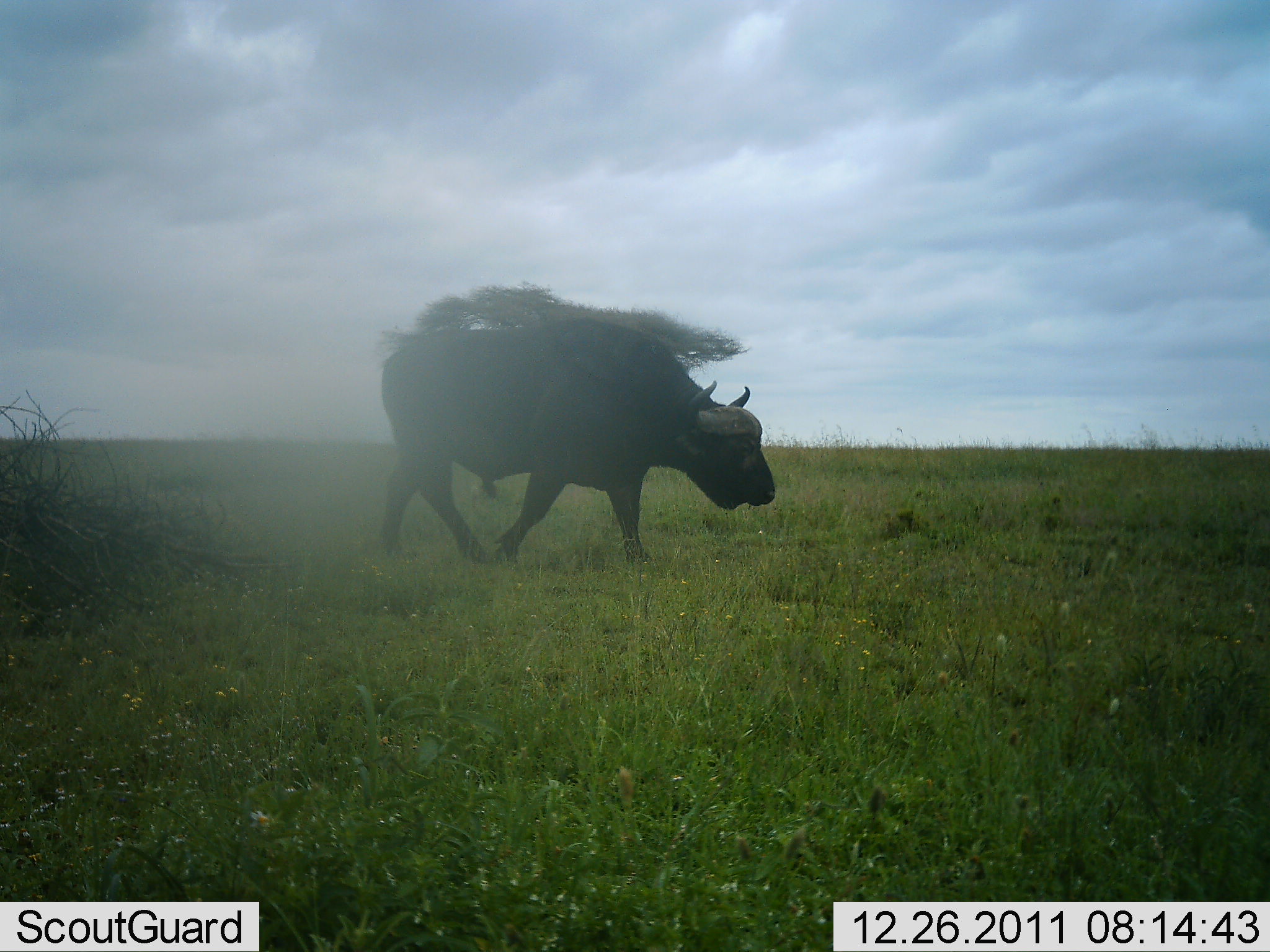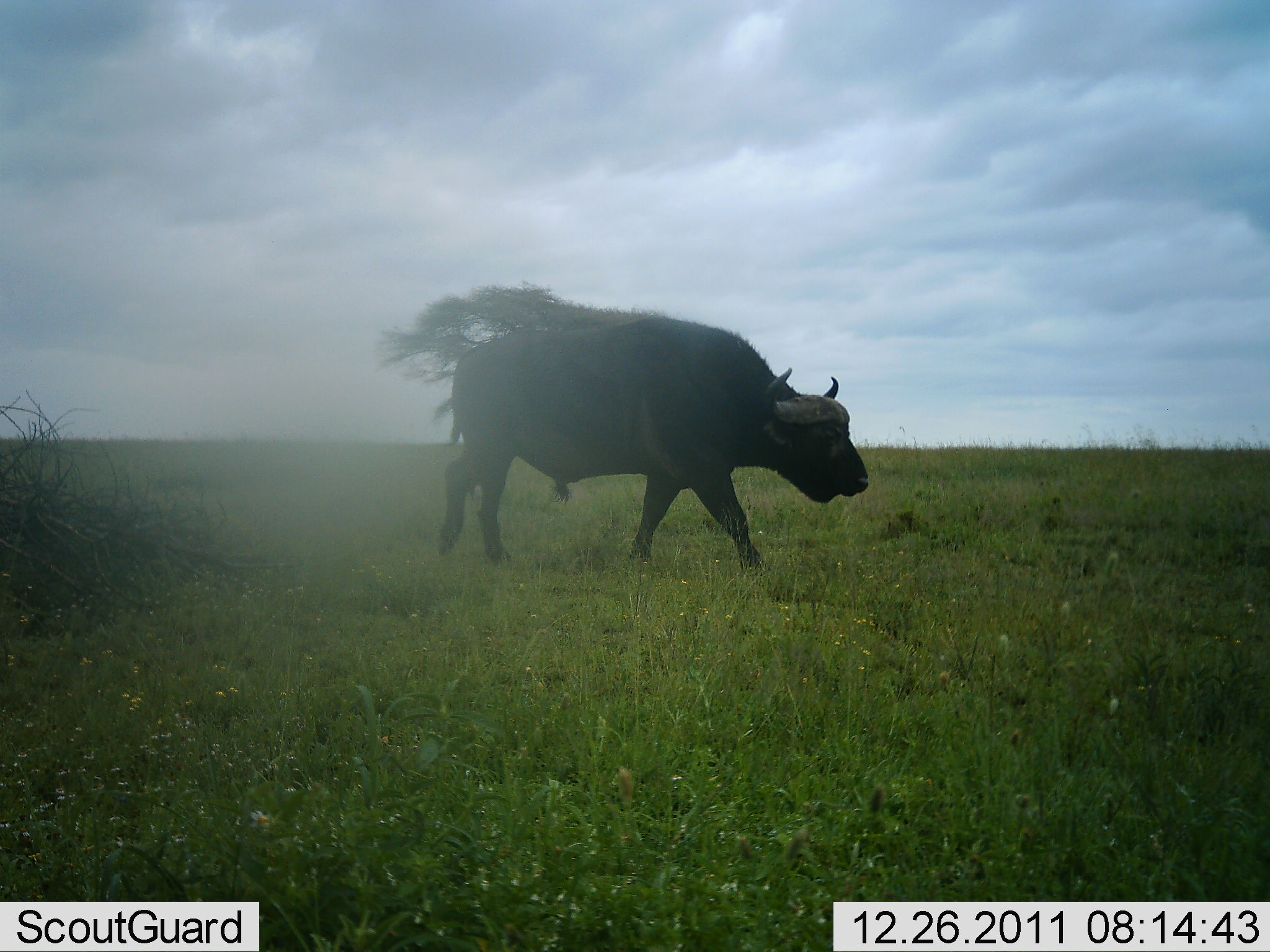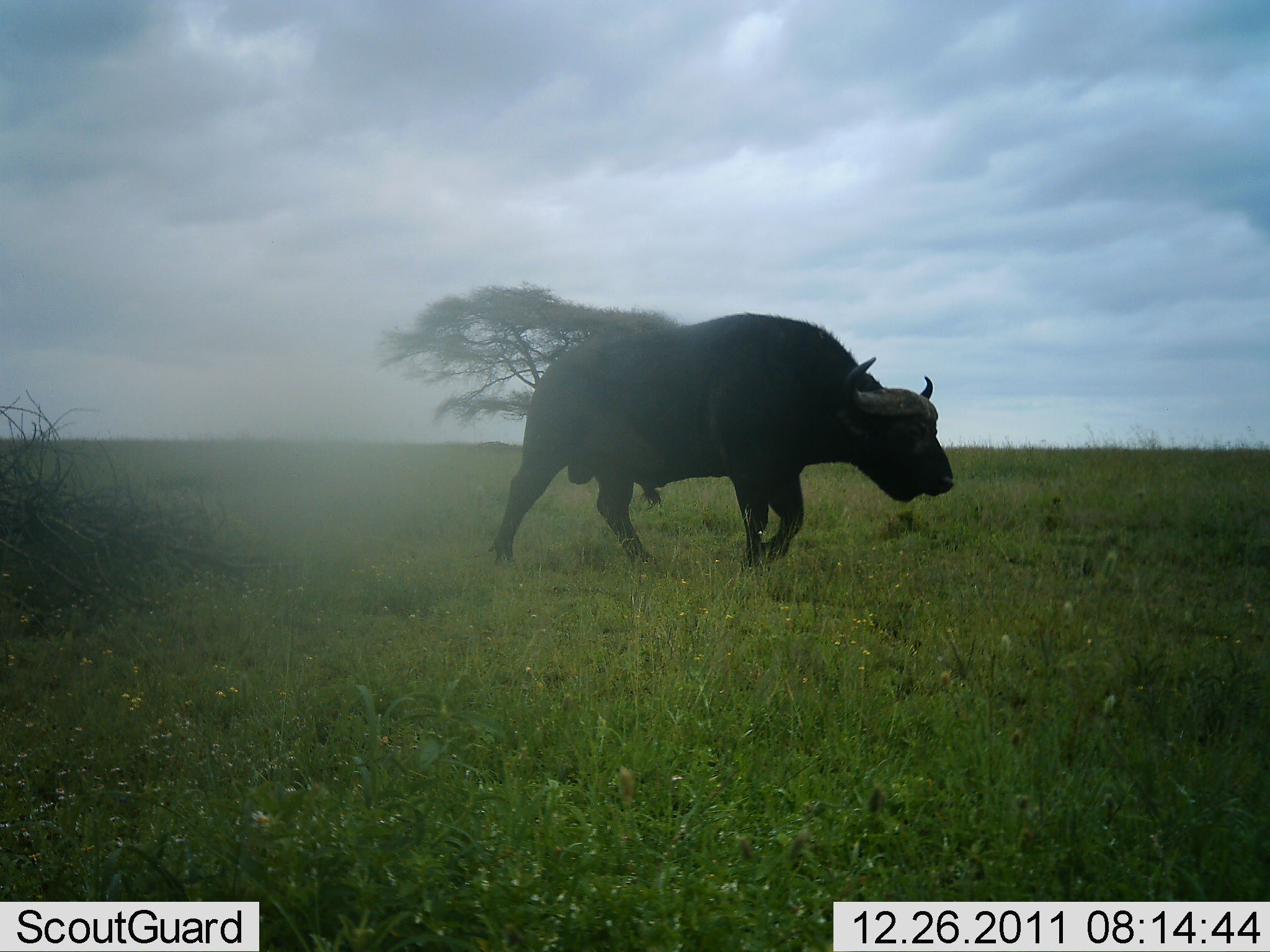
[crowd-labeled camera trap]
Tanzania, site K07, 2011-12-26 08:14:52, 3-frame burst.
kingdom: Animalia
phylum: Chordata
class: Mammalia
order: Artiodactyla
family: Bovidae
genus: Syncerus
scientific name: Syncerus caffer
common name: cape buffalo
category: buffalo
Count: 1.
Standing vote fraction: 8%.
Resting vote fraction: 0%.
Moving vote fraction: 92%.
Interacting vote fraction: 0%.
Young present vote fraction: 0%.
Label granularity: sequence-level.